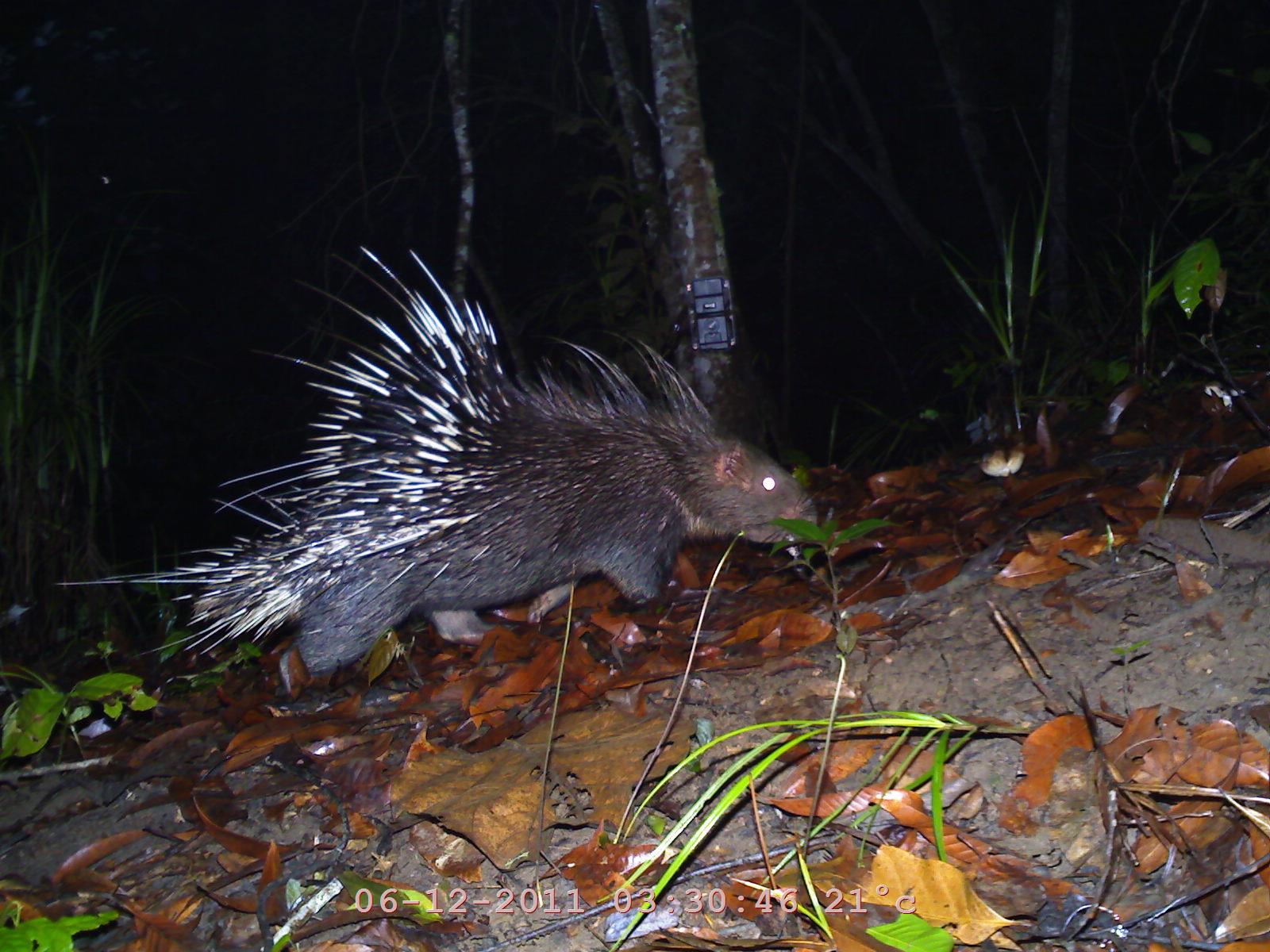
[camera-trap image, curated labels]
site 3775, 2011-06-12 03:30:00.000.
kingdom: Animalia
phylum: Chordata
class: Mammalia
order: Rodentia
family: Hystricidae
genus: Hystrix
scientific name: Hystrix brachyura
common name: east asian porcupine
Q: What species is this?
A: Hystrix brachyura (east asian porcupine).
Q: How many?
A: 1.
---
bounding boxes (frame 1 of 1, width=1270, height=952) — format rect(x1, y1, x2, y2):
hystrix brachyura: rect(48, 242, 826, 675)